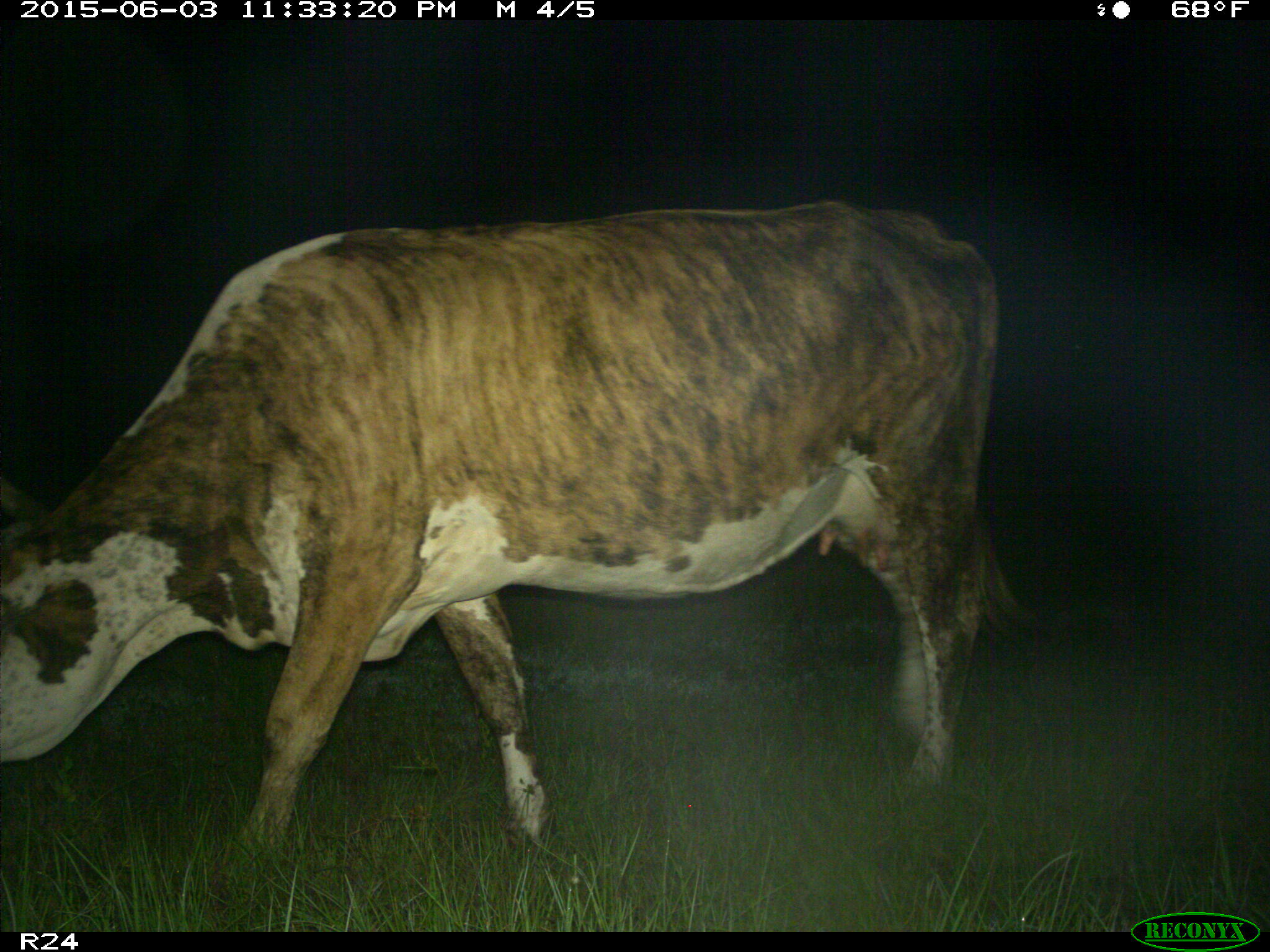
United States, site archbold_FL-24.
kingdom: Animalia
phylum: Chordata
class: Mammalia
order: Artiodactyla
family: Bovidae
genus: Bos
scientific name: Bos taurus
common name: domestic cow